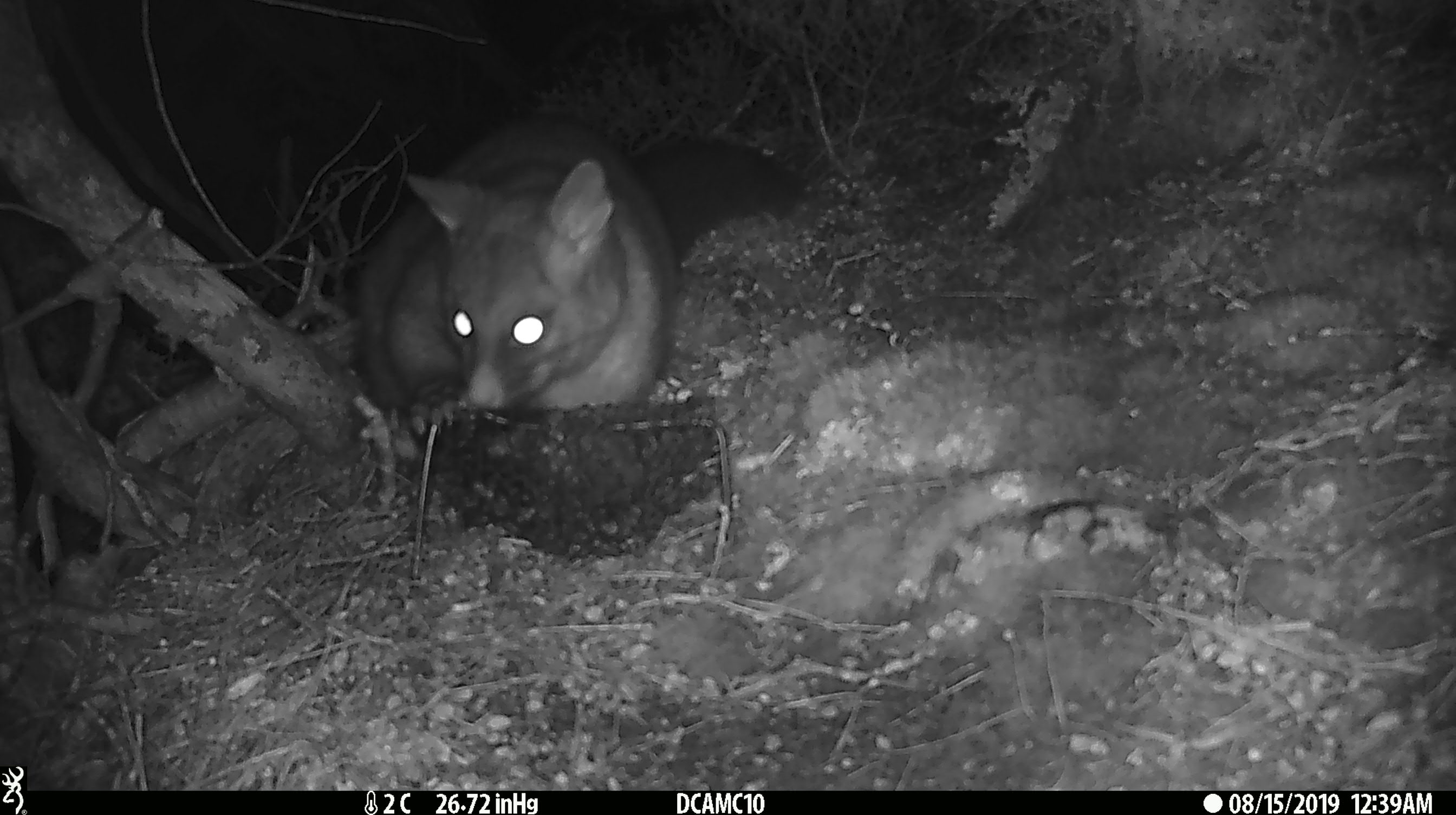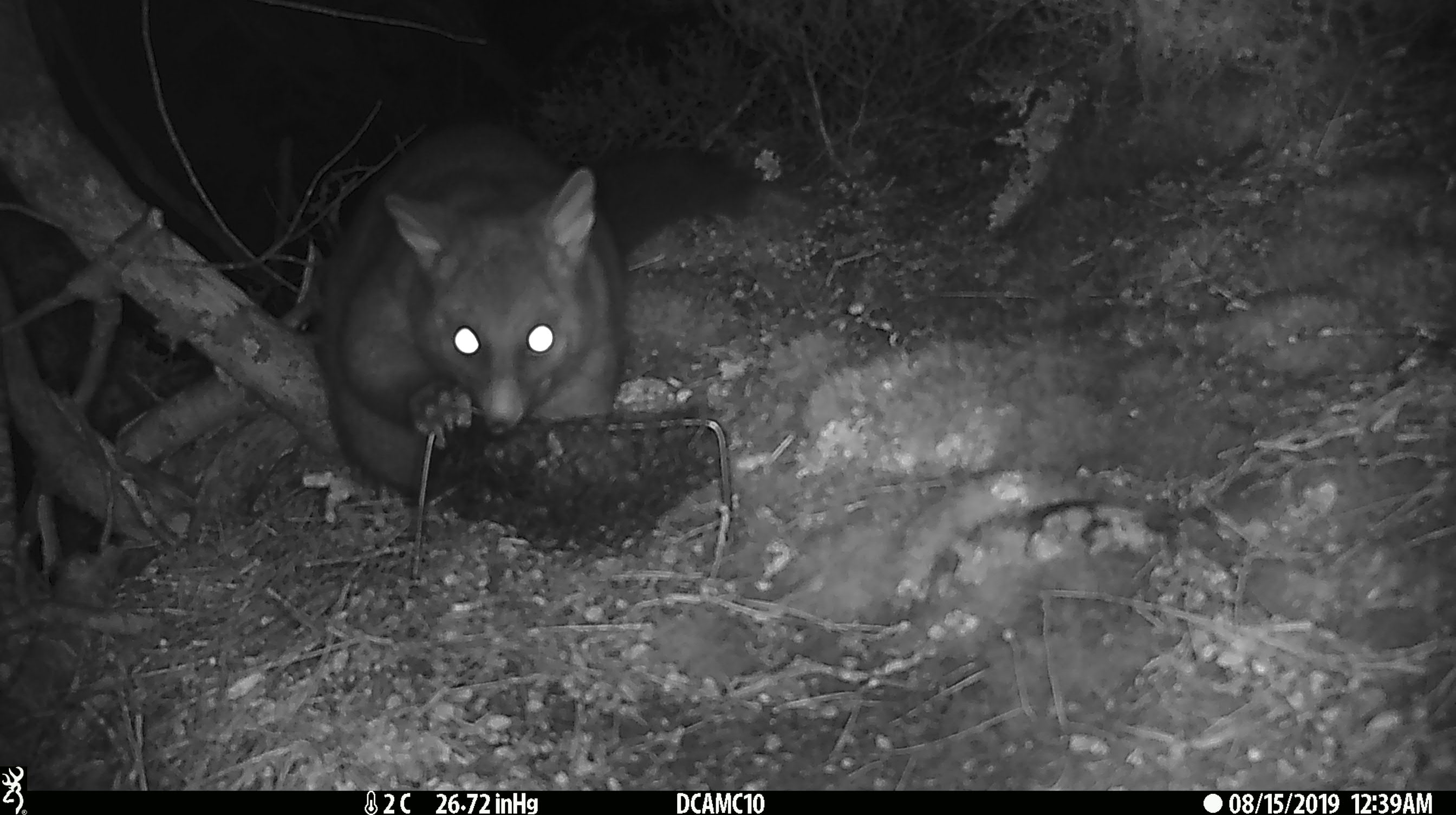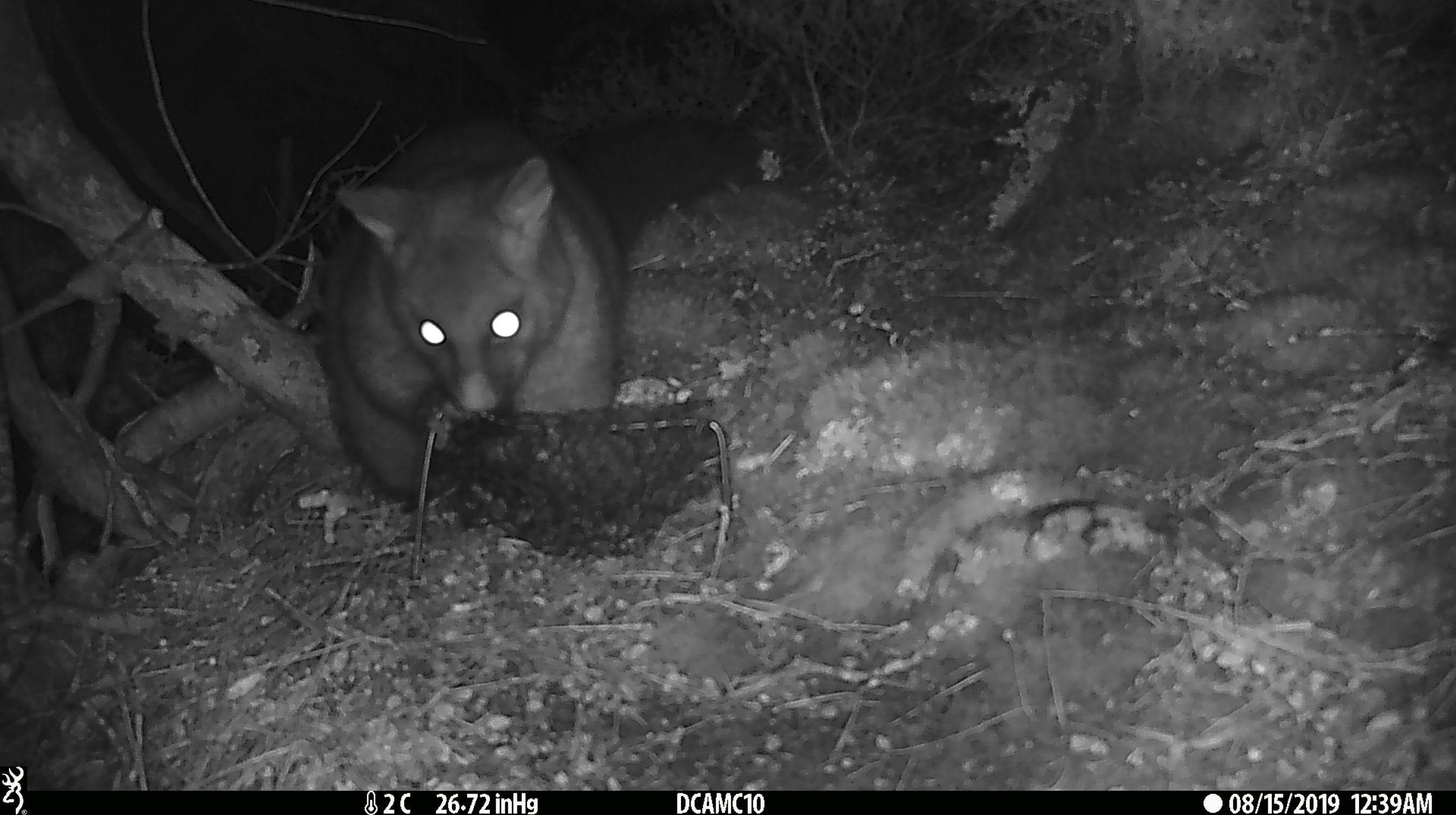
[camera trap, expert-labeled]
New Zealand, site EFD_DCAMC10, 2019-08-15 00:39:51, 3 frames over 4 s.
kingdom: Animalia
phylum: Chordata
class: Mammalia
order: Diprotodontia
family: Phalangeridae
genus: Trichosurus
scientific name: Trichosurus vulpecula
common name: common brushtail possum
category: possum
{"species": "possum (common brushtail possum) (Trichosurus vulpecula)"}